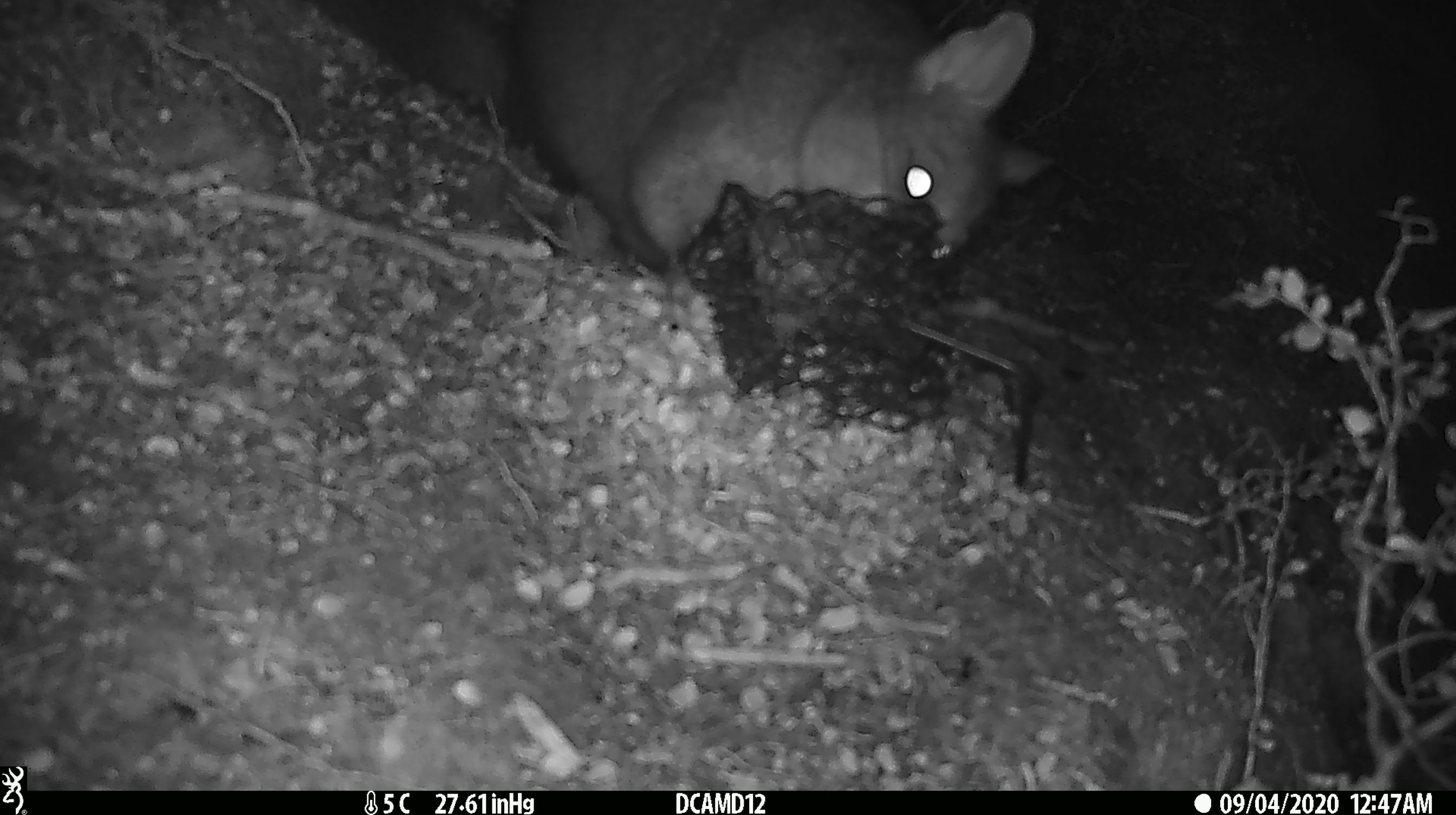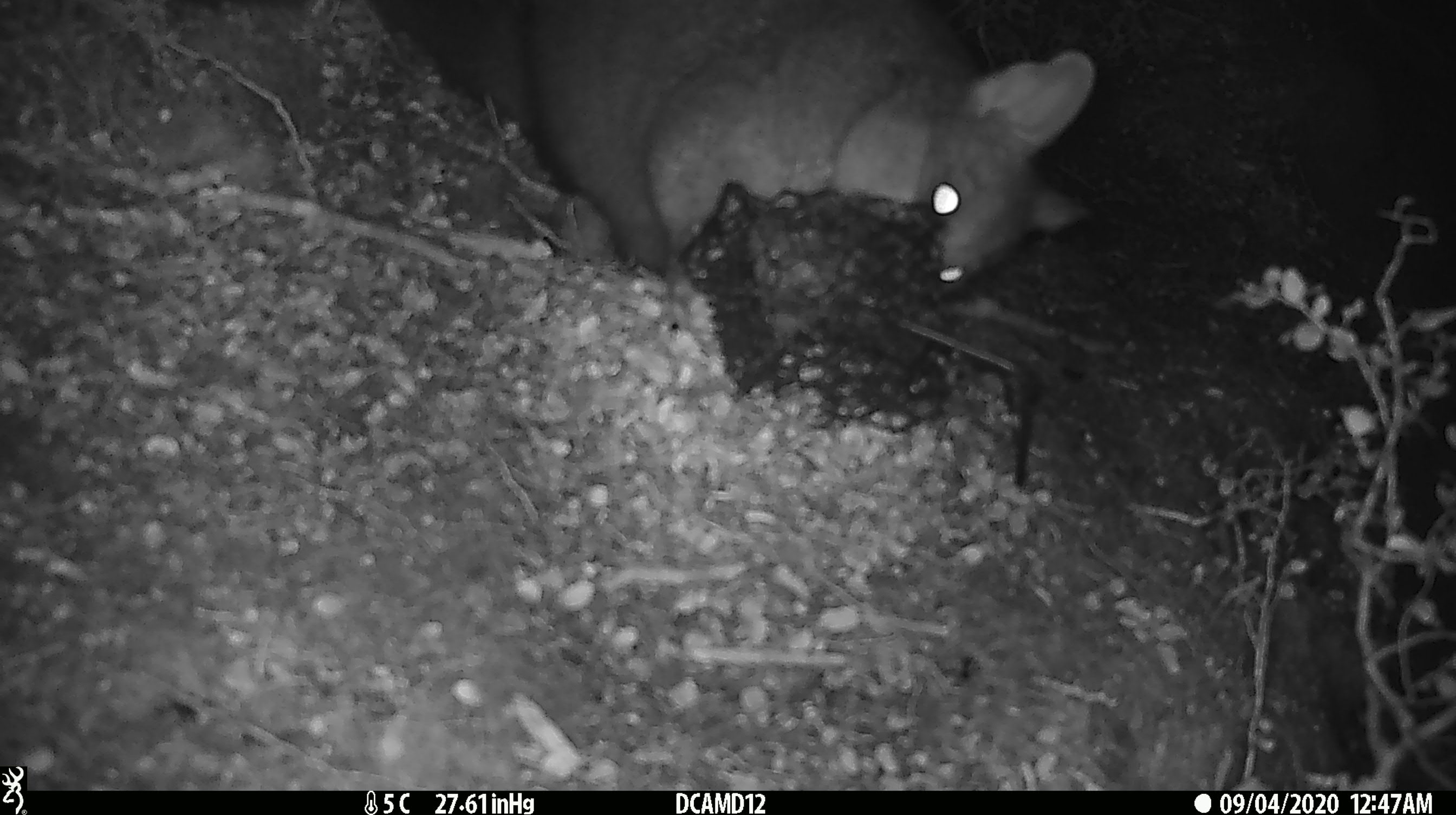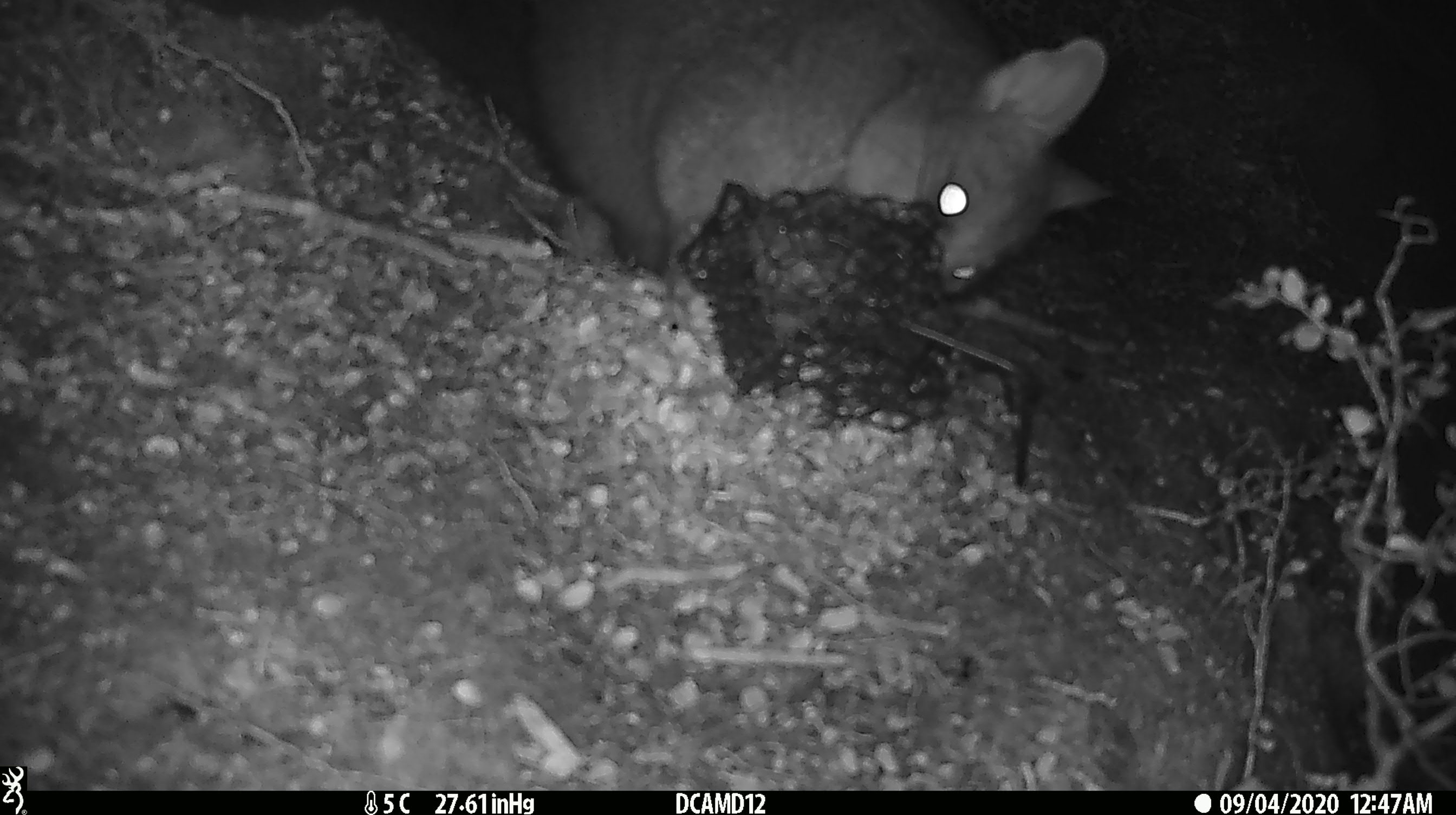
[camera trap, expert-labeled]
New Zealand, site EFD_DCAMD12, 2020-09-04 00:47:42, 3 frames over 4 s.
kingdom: Animalia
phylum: Chordata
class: Mammalia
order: Diprotodontia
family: Phalangeridae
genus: Trichosurus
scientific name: Trichosurus vulpecula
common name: common brushtail possum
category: possum